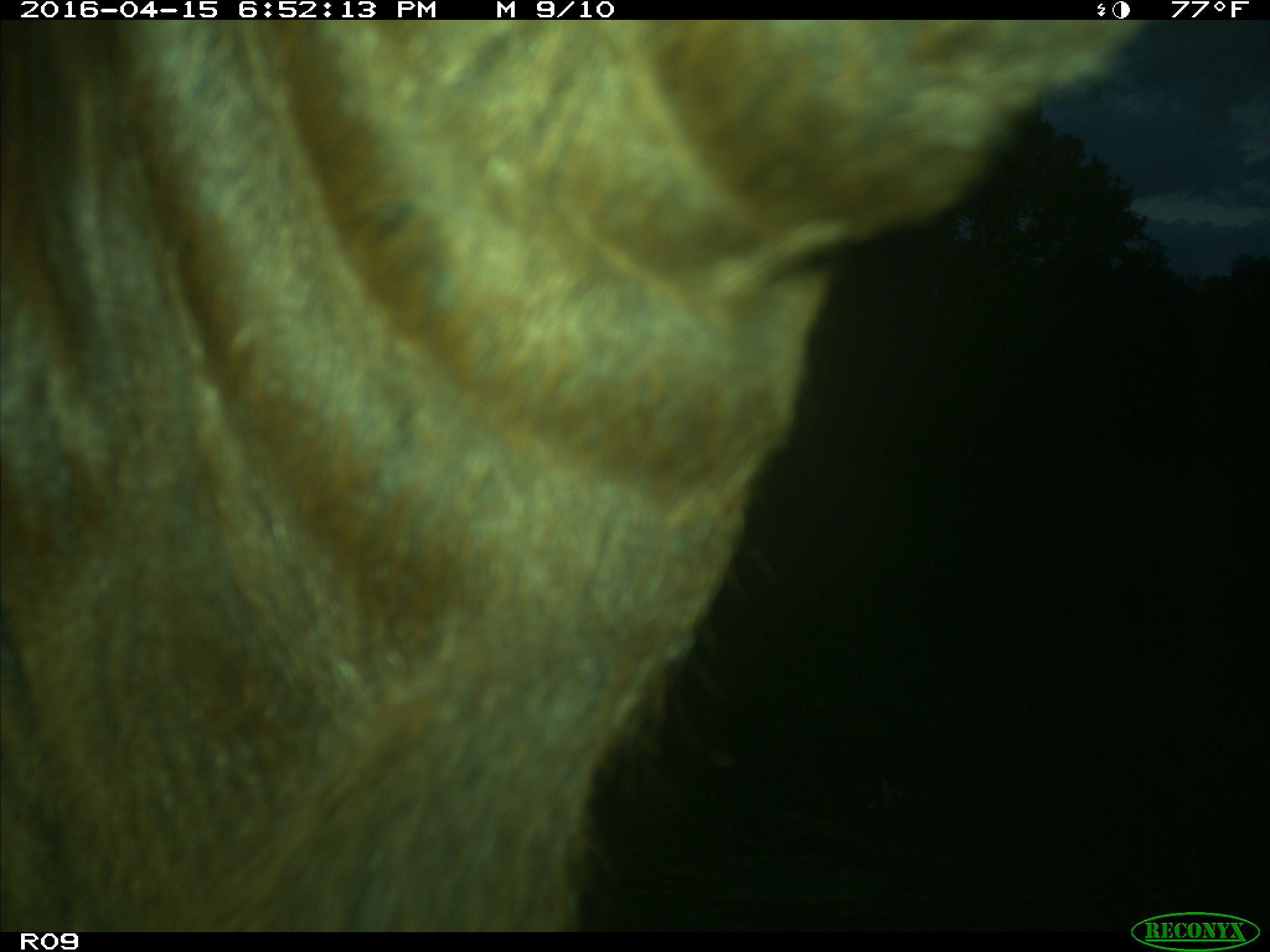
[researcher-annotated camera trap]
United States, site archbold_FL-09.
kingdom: Animalia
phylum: Chordata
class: Mammalia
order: Artiodactyla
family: Bovidae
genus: Bos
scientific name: Bos taurus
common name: domestic cow